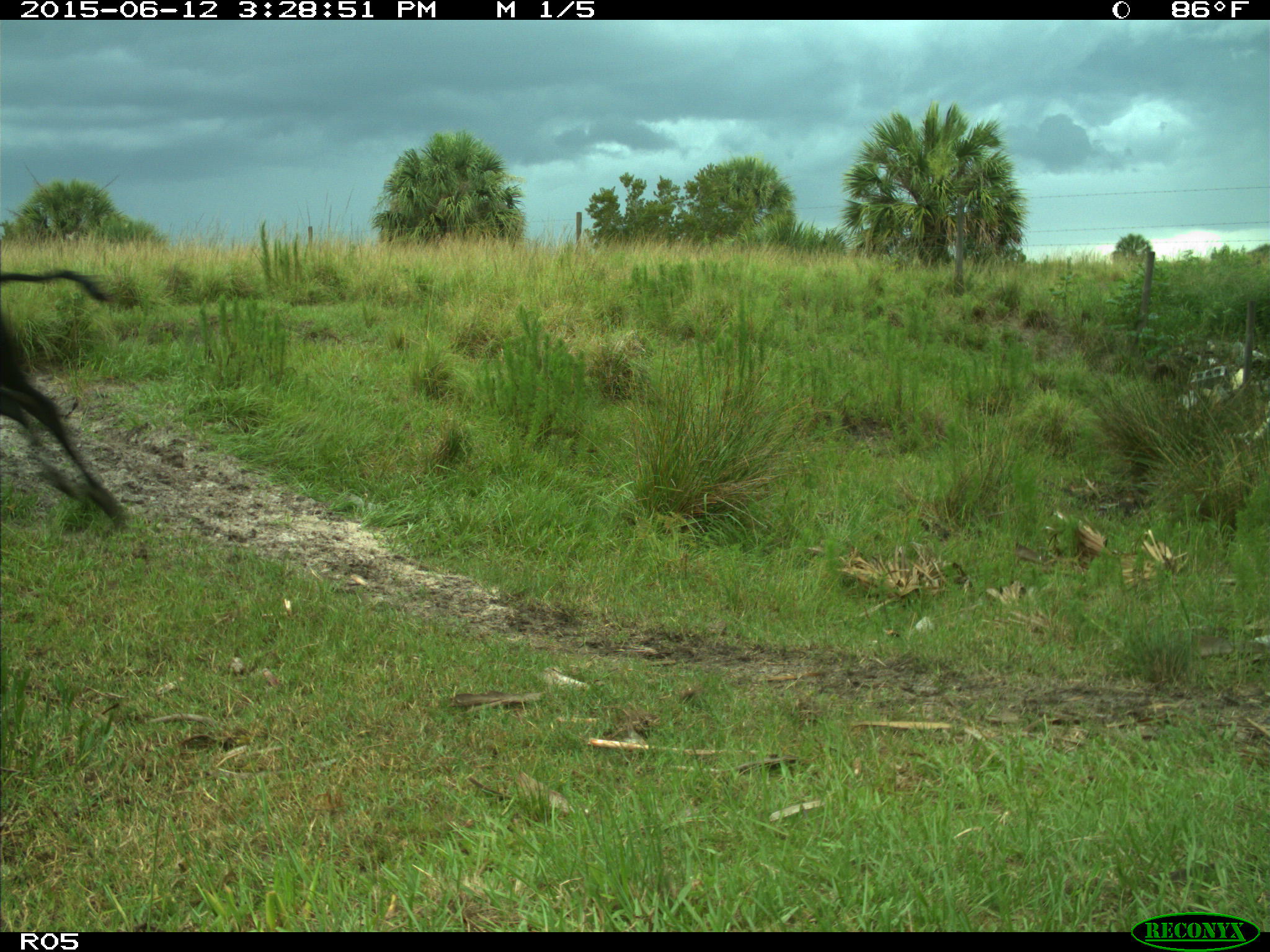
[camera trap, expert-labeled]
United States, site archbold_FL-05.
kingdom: Animalia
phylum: Chordata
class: Mammalia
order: Artiodactyla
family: Bovidae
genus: Bos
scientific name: Bos taurus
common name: domestic cow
Bos taurus (domestic cow).